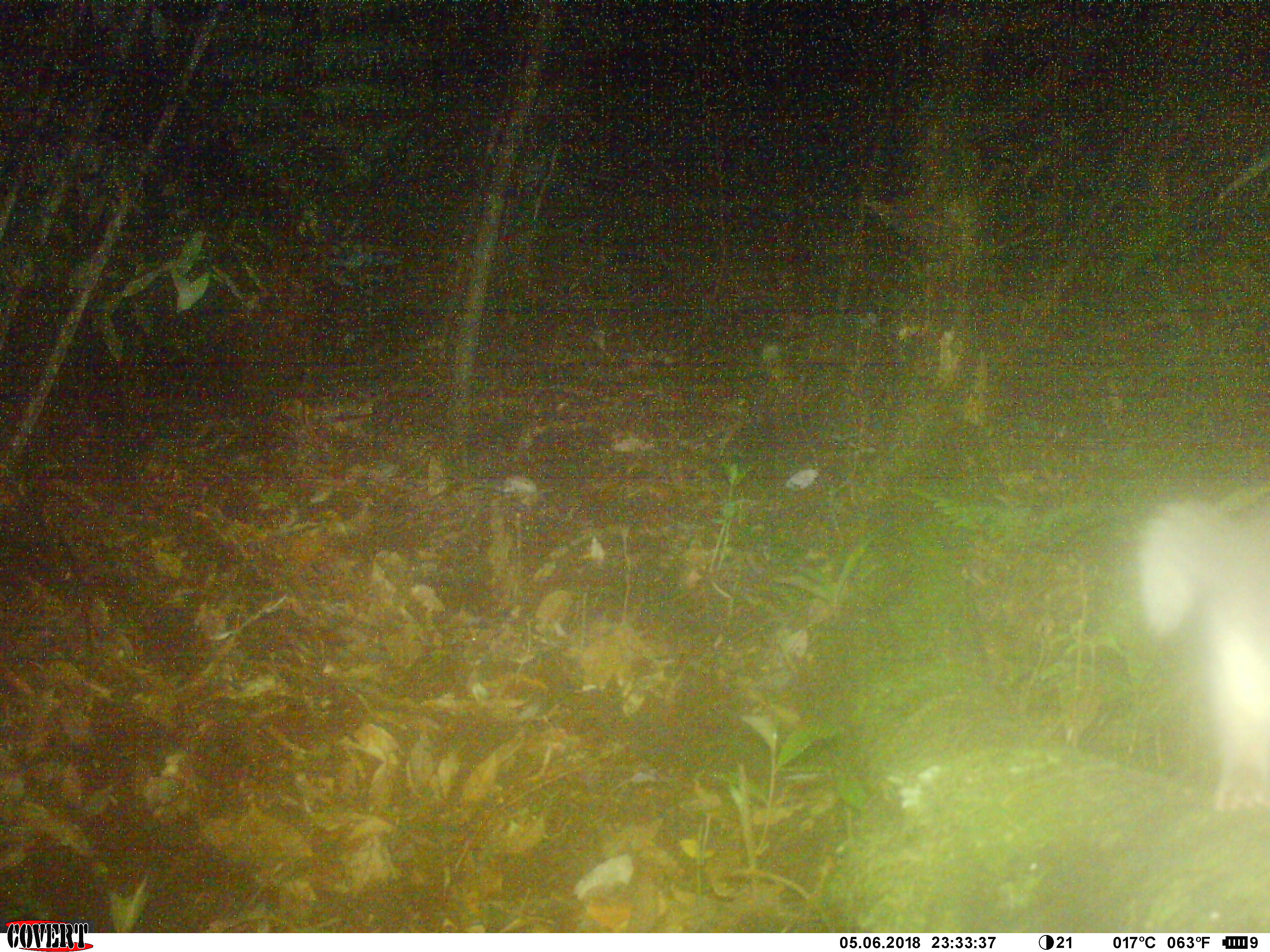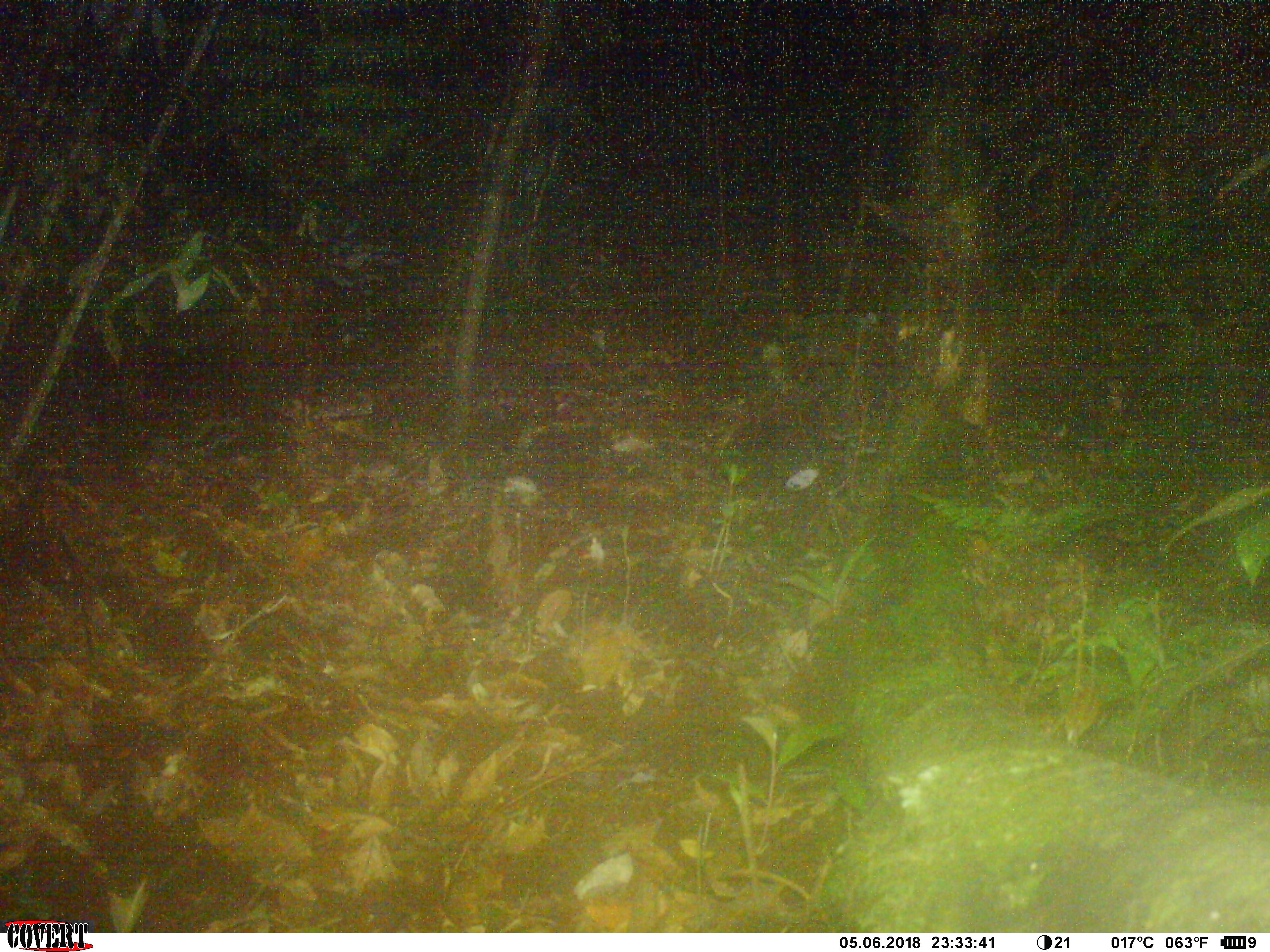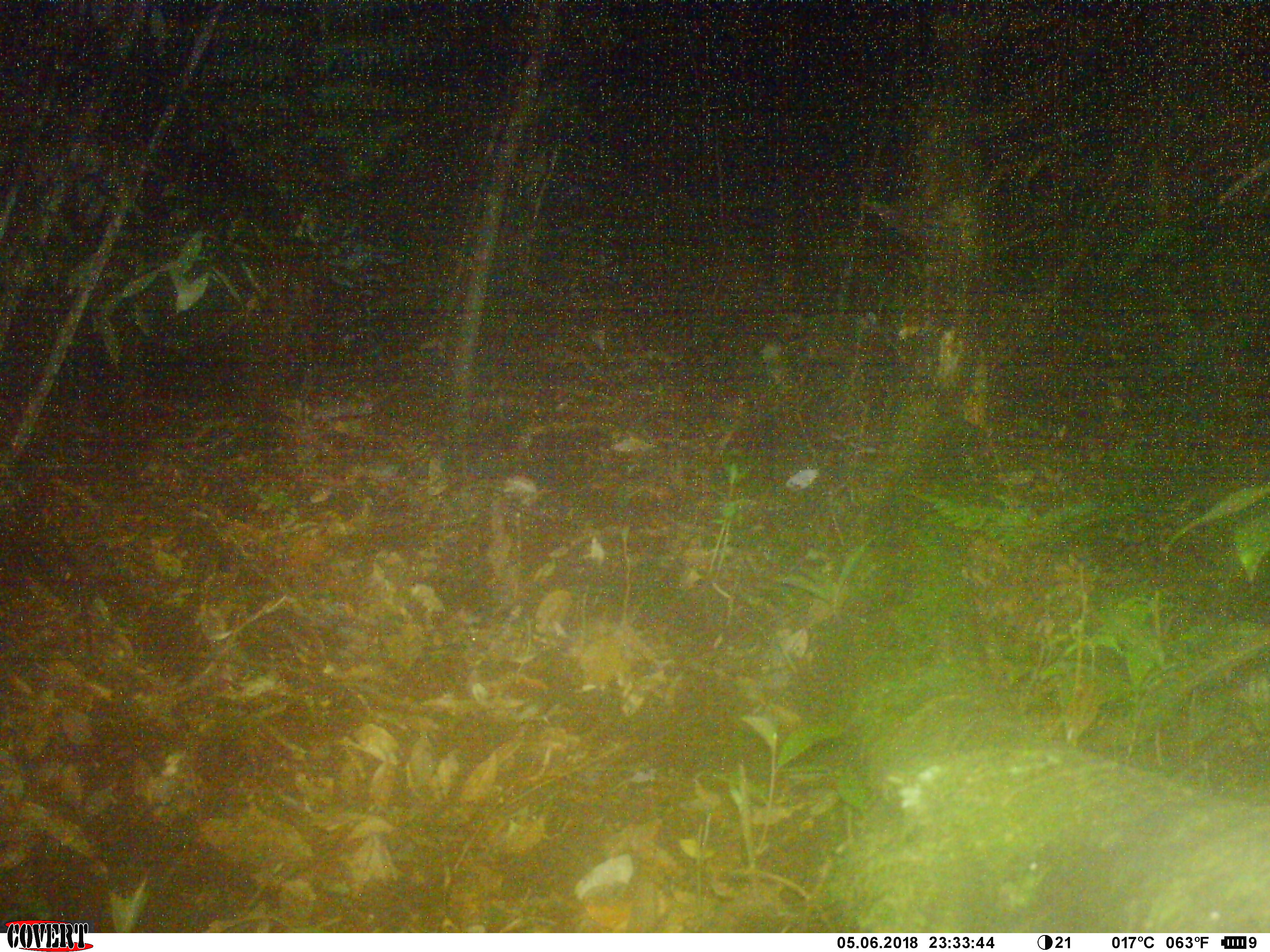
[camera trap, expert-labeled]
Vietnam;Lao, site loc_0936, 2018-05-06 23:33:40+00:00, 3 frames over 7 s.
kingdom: Animalia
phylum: Chordata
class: Mammalia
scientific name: Mammalia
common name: mammal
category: unidentified small mammal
Unidentified small mammal (mammal) (Mammalia). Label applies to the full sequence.